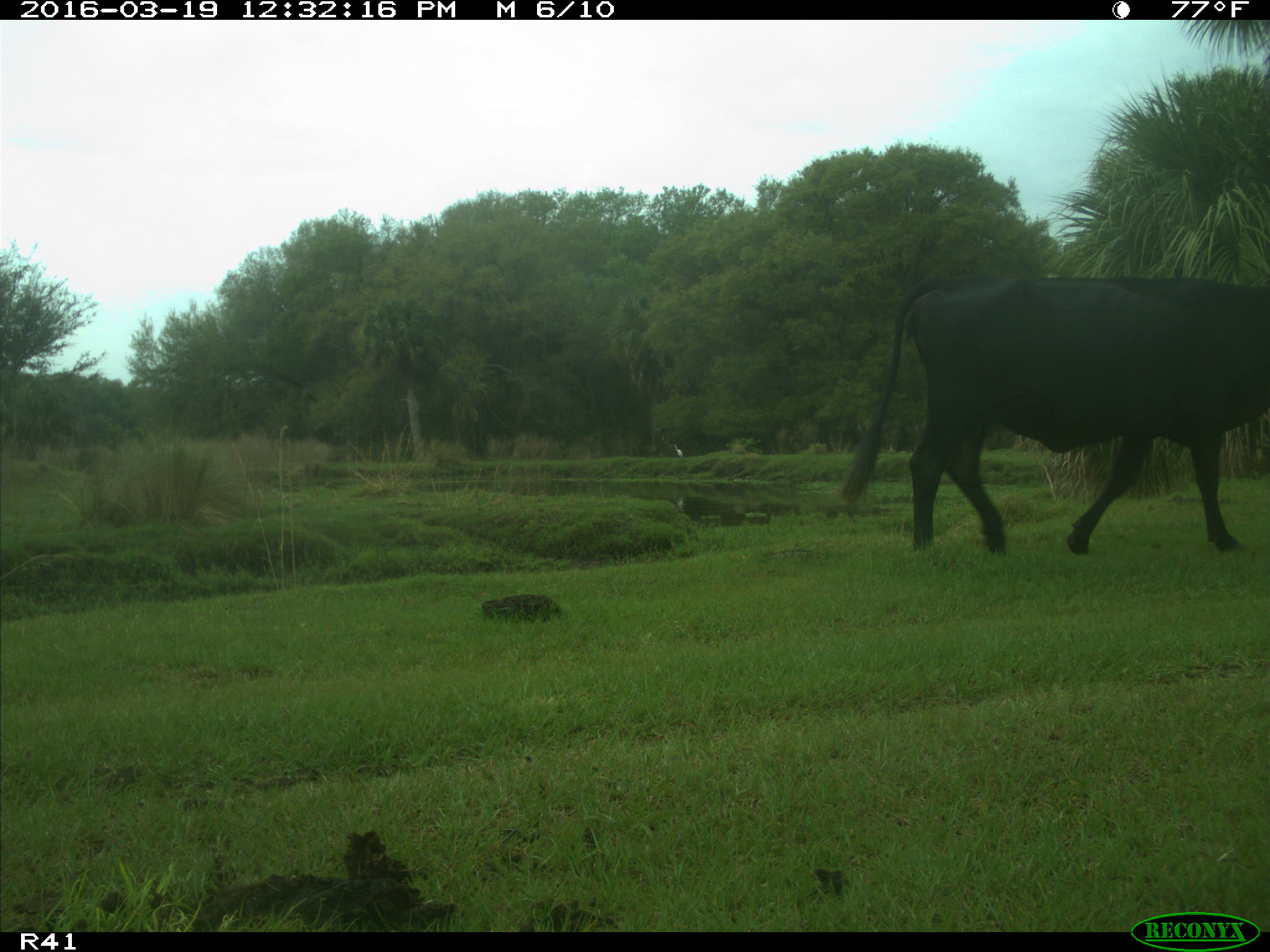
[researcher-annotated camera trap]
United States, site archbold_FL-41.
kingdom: Animalia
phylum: Chordata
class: Mammalia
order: Artiodactyla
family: Bovidae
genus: Bos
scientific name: Bos taurus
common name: domestic cow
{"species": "Bos taurus (domestic cow)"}